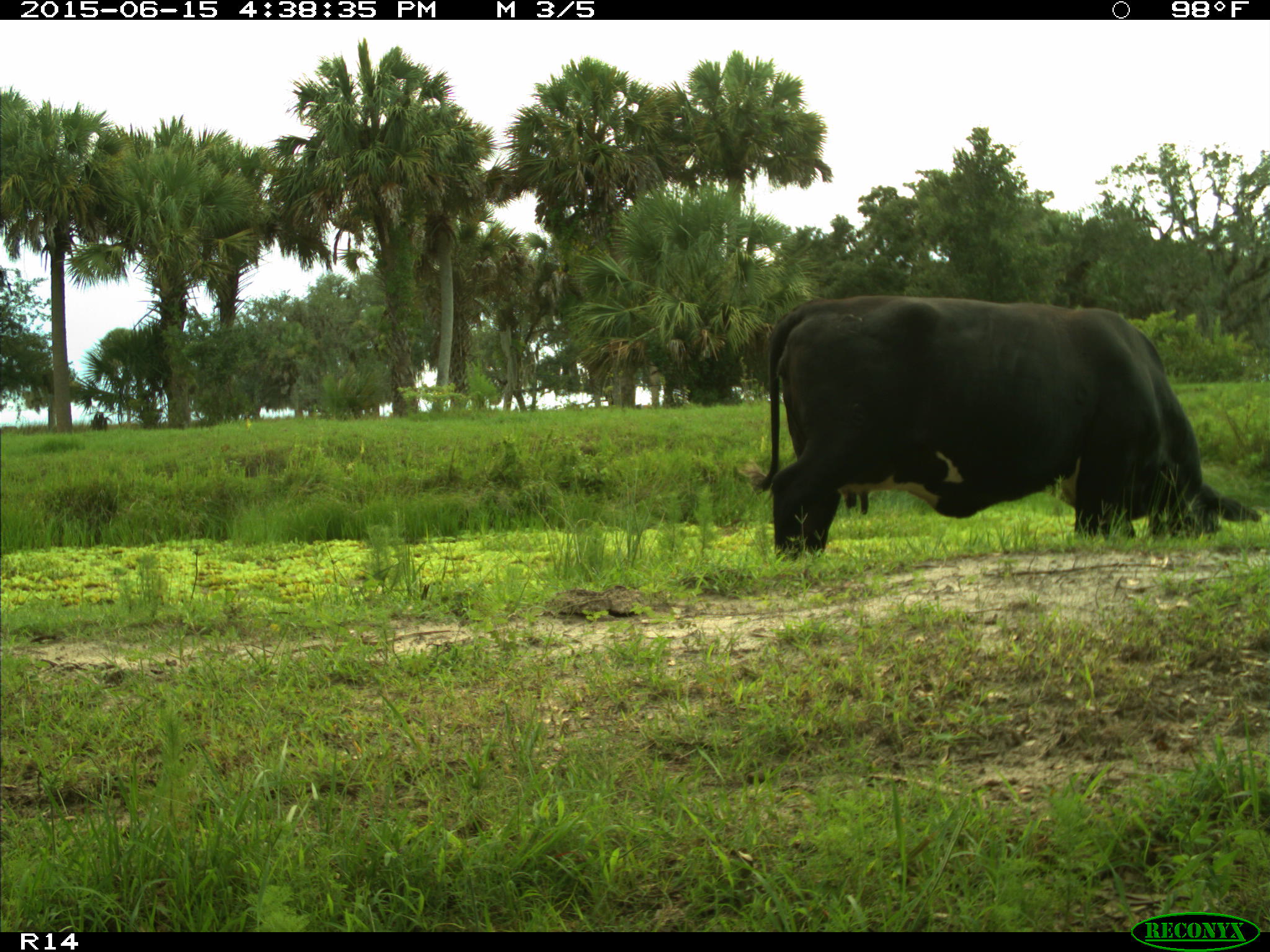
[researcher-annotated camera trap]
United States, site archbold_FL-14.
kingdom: Animalia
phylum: Chordata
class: Mammalia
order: Artiodactyla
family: Bovidae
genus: Bos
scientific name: Bos taurus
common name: domestic cow